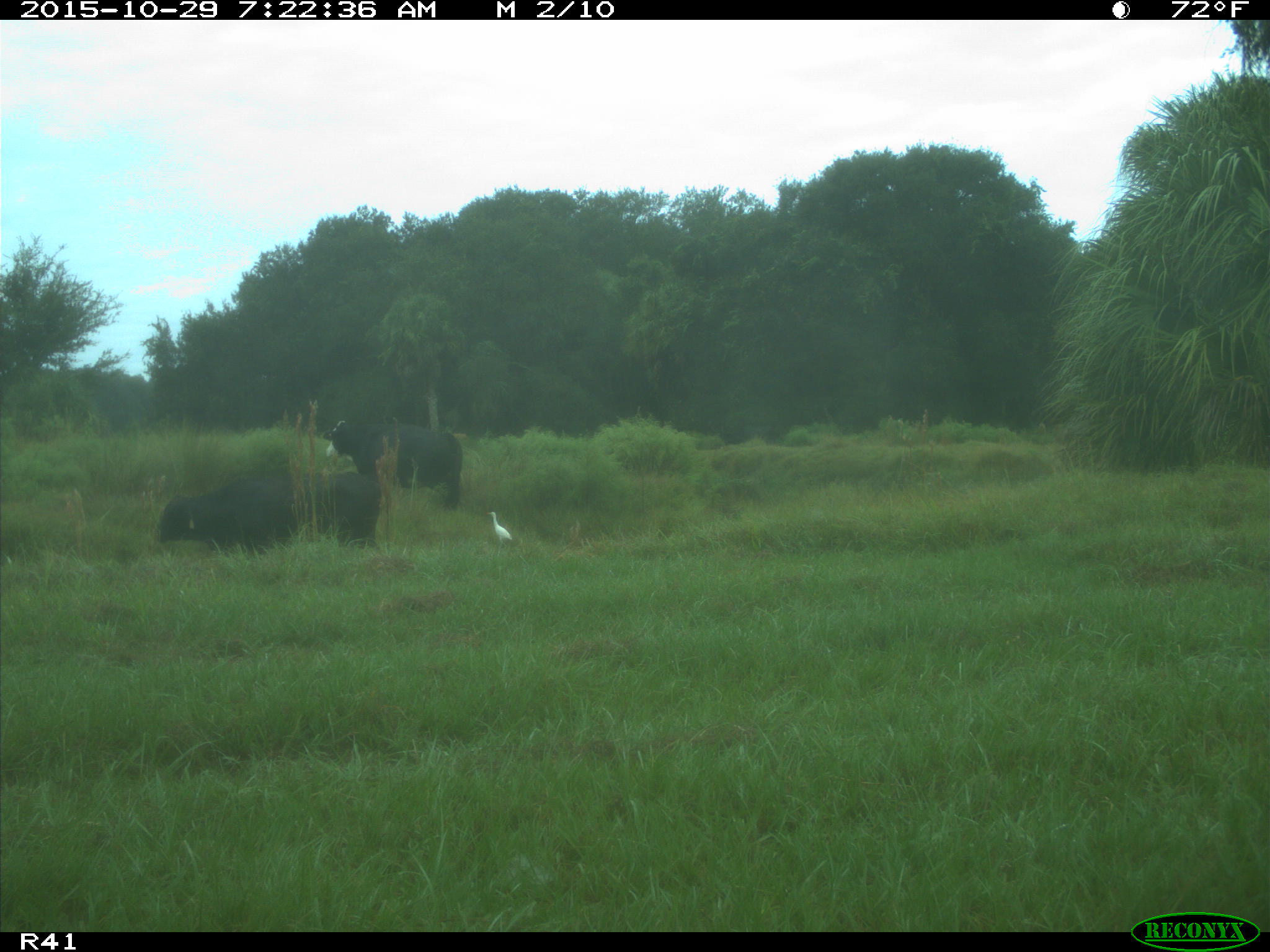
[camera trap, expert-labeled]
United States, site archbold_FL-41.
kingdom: Animalia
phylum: Chordata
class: Mammalia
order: Artiodactyla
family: Bovidae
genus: Bos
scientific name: Bos taurus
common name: domestic cow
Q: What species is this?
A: Bos taurus (domestic cow).